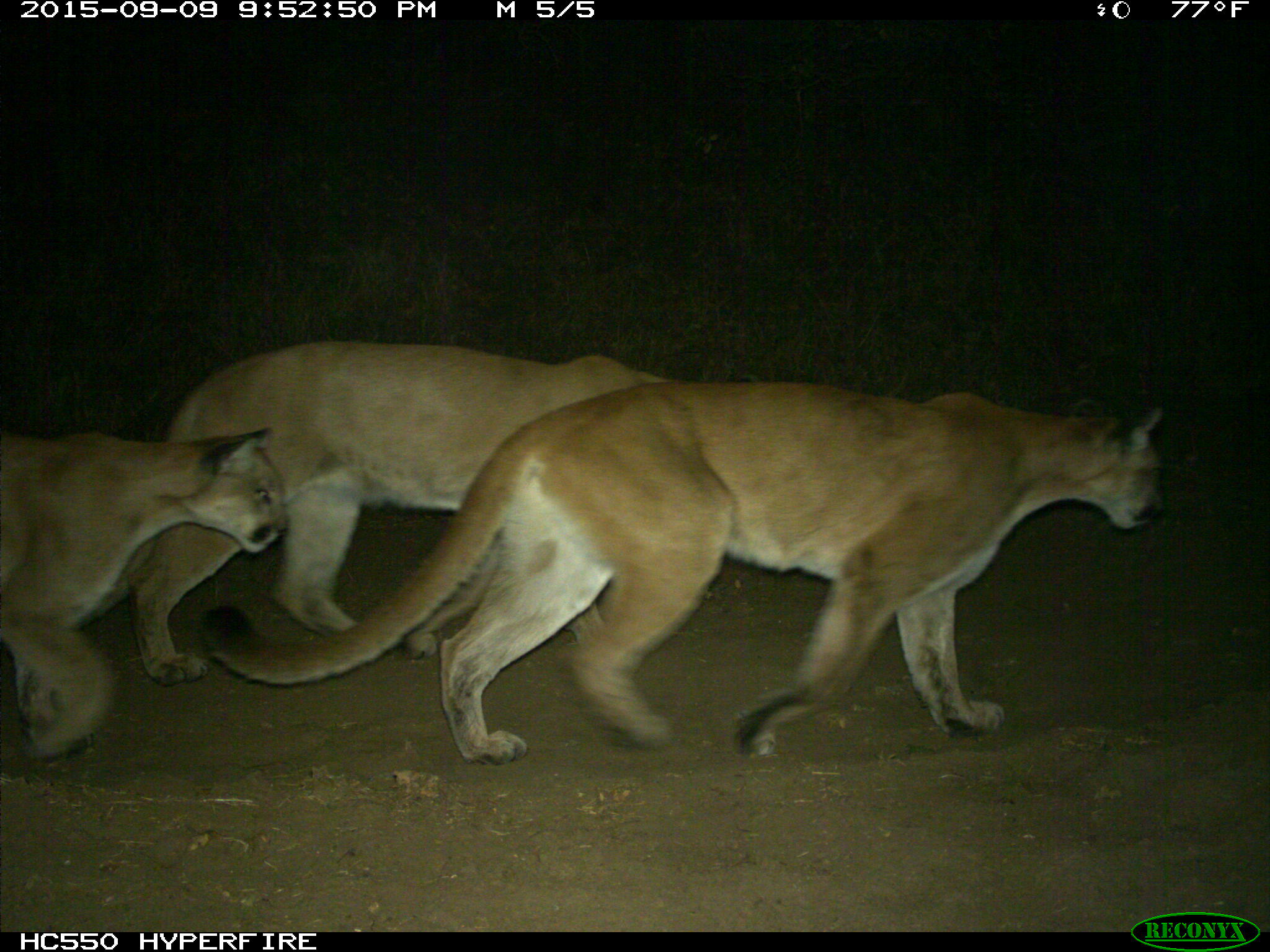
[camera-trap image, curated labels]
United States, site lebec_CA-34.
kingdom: Animalia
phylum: Chordata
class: Mammalia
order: Carnivora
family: Felidae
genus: Puma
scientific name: Puma concolor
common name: mountain lion